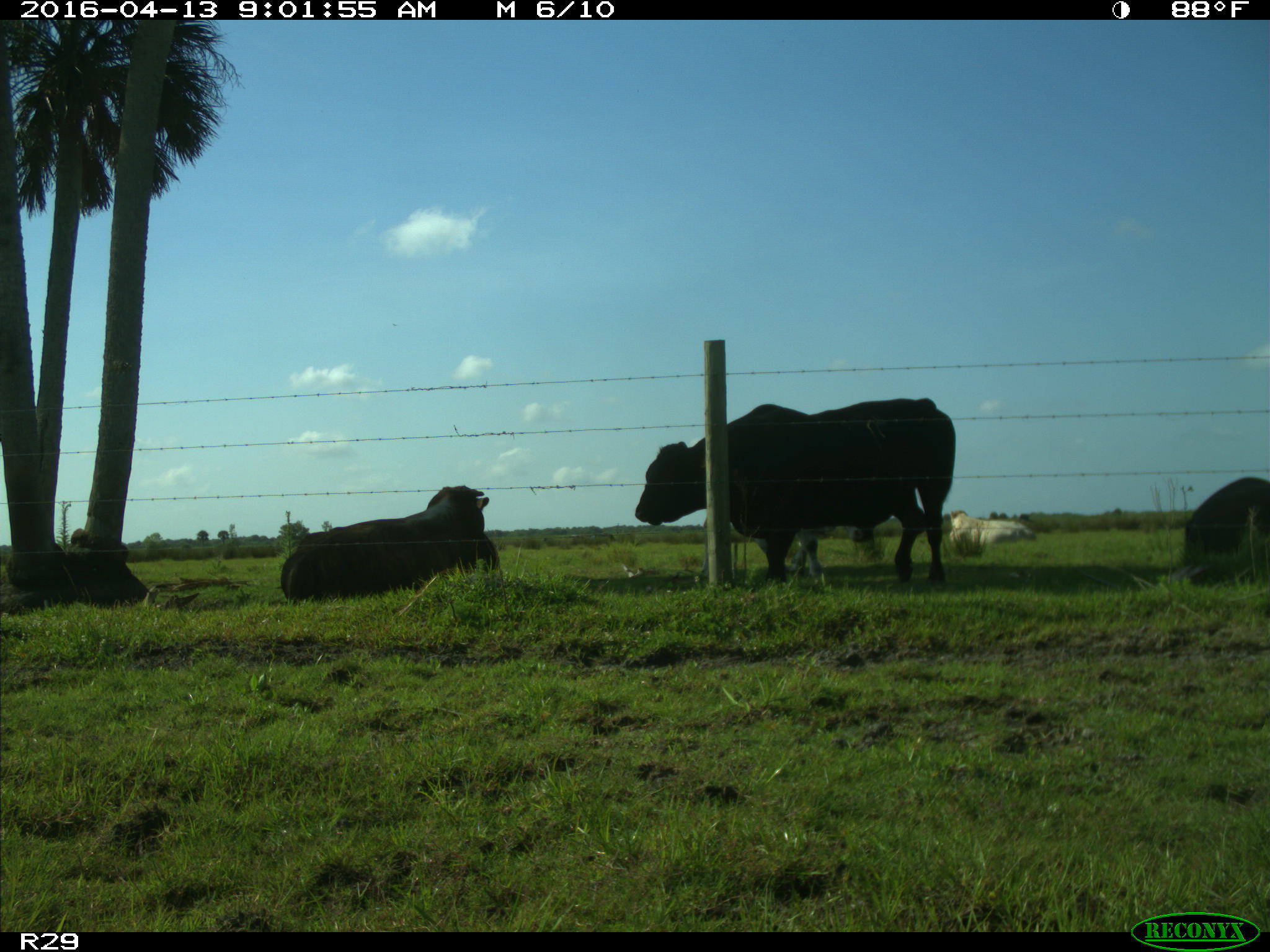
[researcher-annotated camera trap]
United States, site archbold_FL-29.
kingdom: Animalia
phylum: Chordata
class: Mammalia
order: Artiodactyla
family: Bovidae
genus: Bos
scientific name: Bos taurus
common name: domestic cow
Bos taurus (domestic cow).